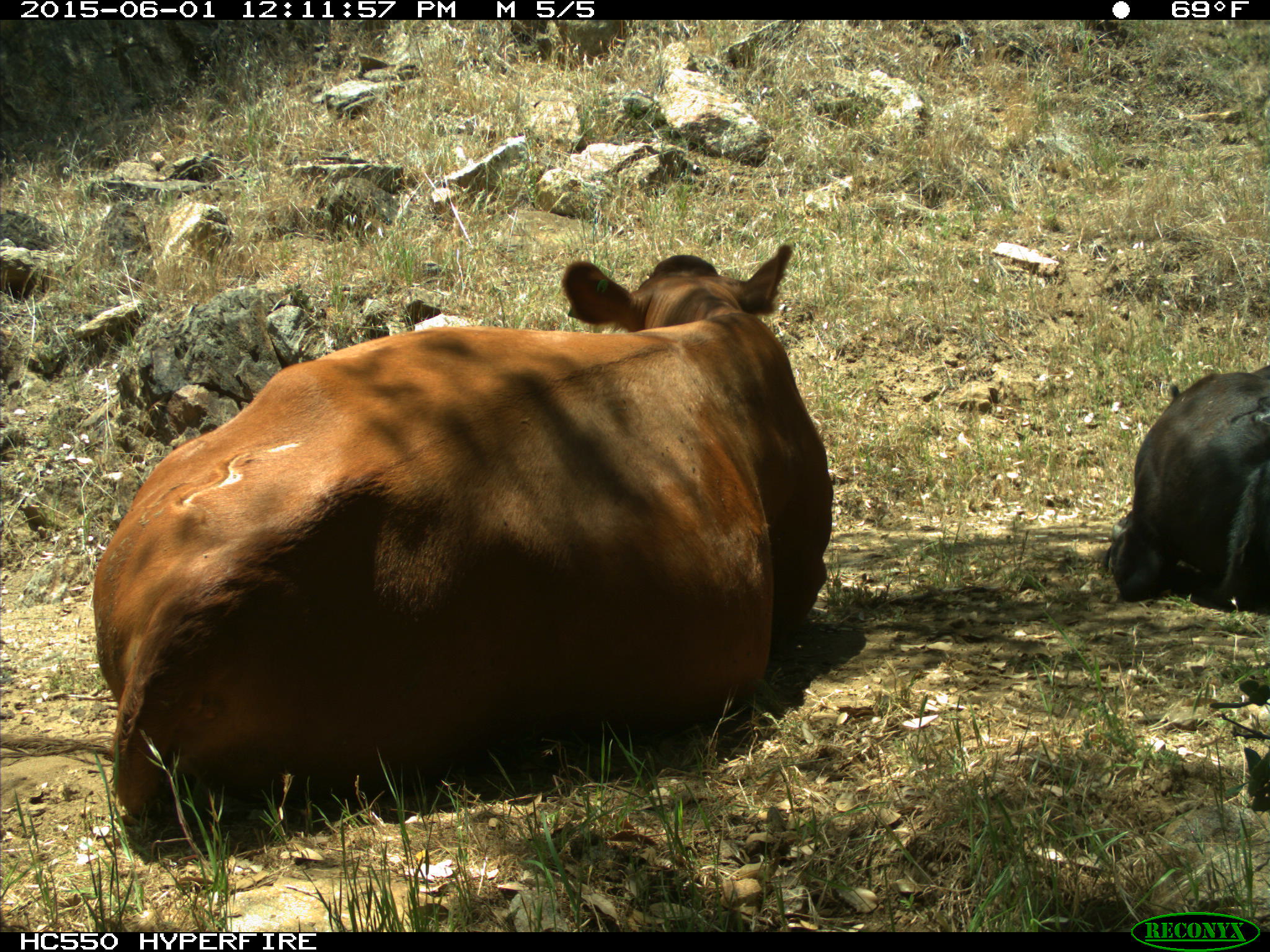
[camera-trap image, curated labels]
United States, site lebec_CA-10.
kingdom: Animalia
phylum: Chordata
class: Mammalia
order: Artiodactyla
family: Bovidae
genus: Bos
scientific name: Bos taurus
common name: domestic cow